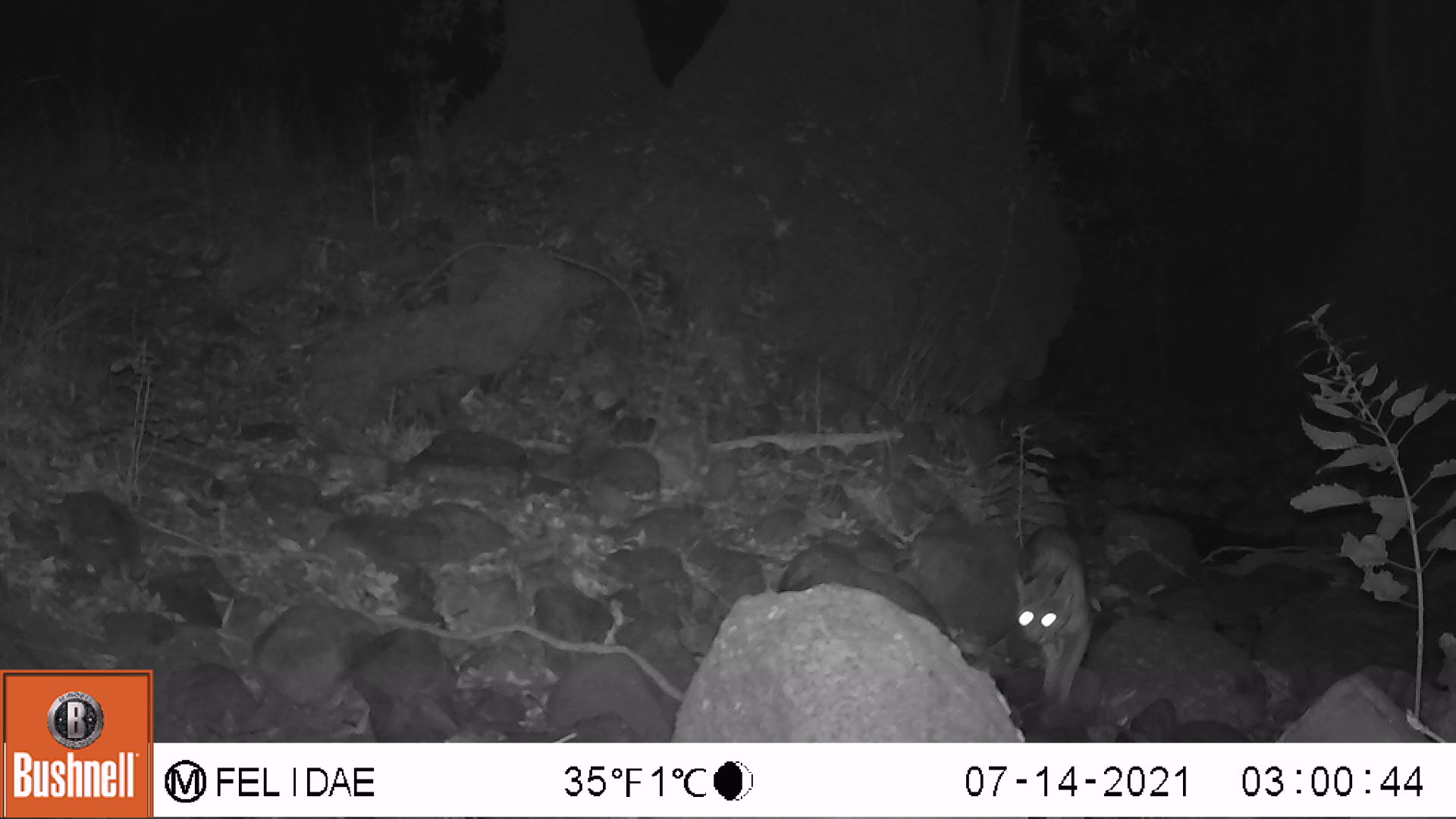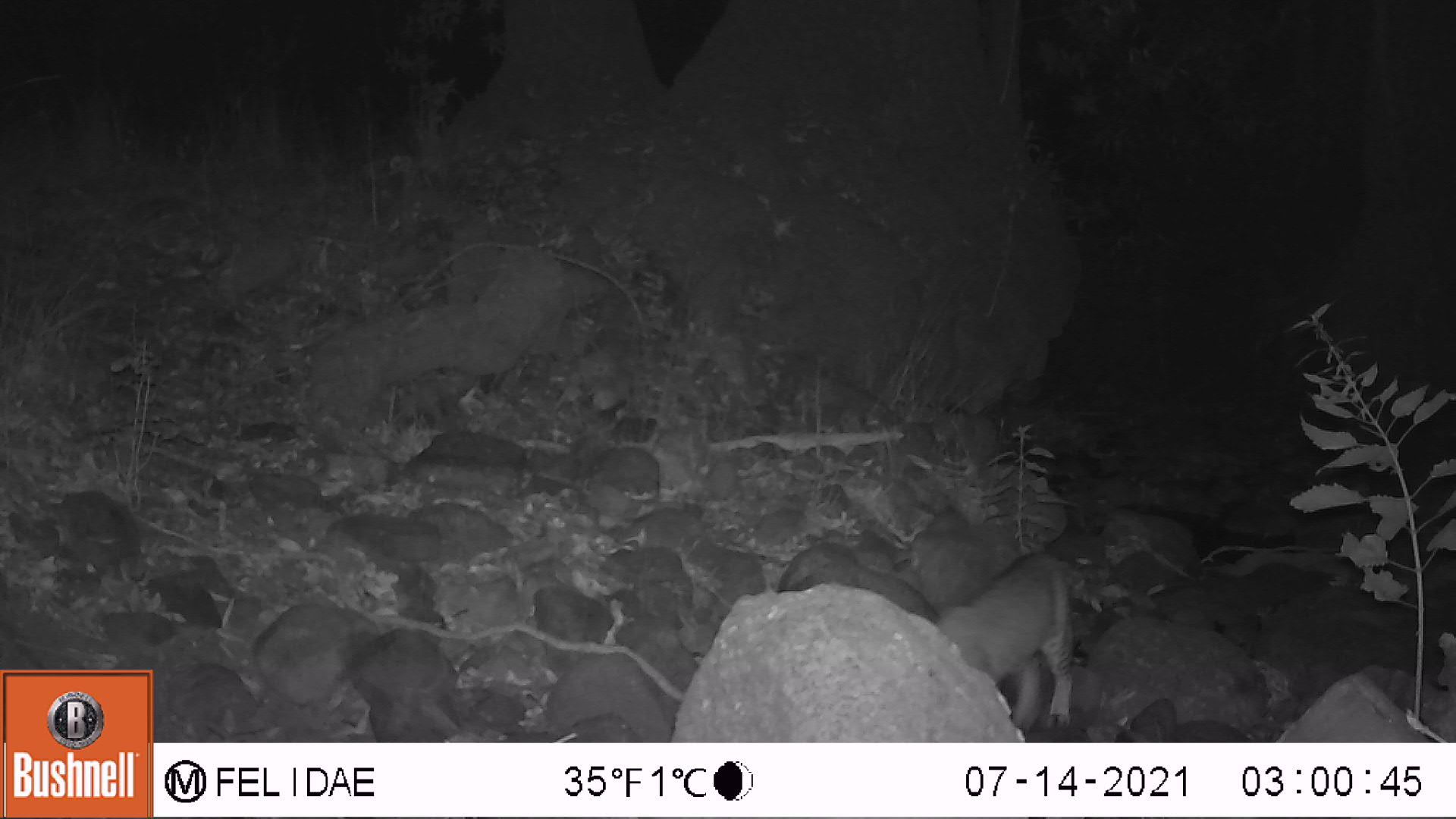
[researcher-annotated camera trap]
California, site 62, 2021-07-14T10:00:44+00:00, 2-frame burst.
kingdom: Animalia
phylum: Chordata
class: Mammalia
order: Carnivora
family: Felidae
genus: Lynx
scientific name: Lynx rufus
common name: bobcat